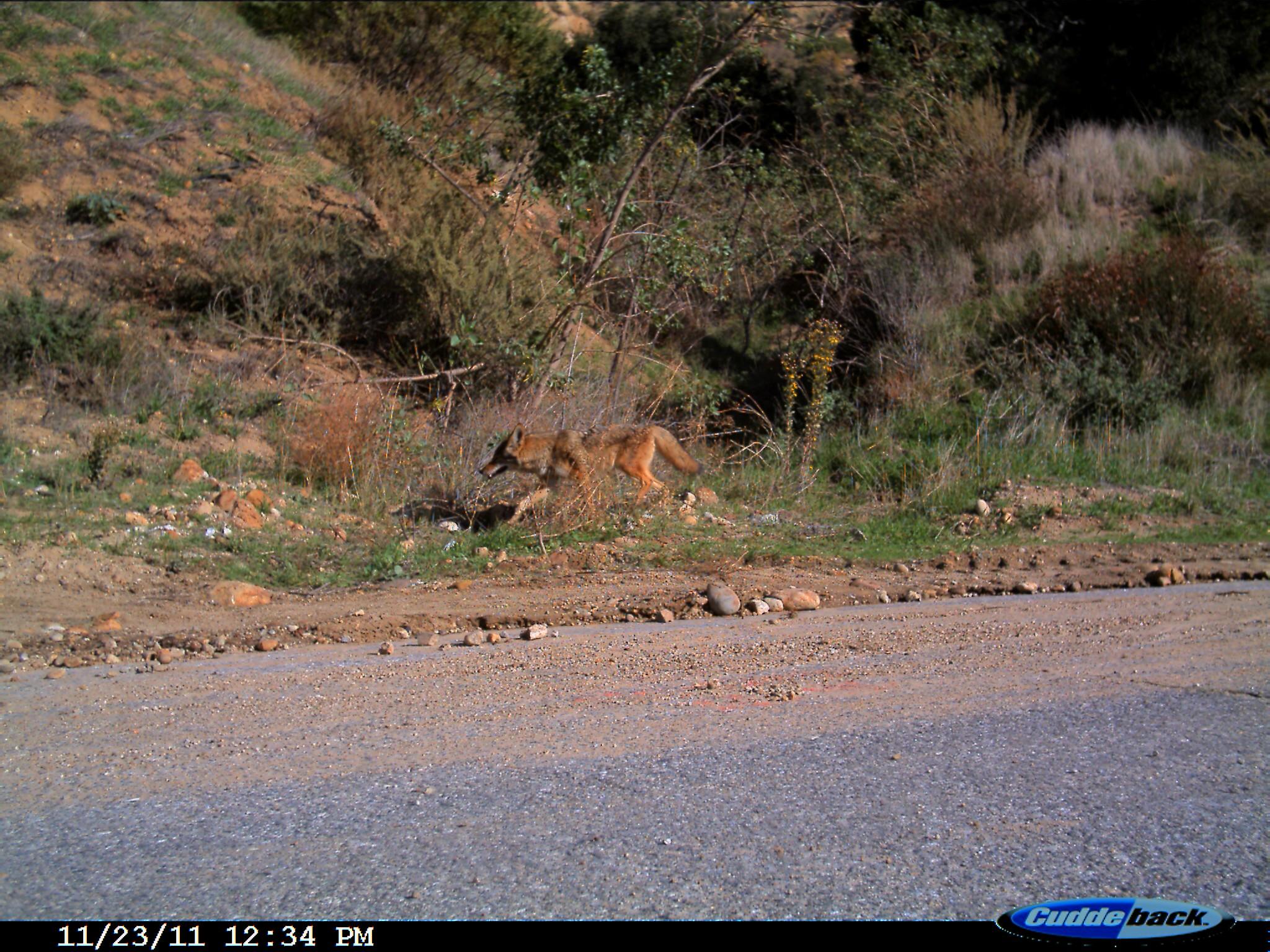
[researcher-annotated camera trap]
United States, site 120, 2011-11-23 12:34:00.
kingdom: Animalia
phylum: Chordata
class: Mammalia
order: Carnivora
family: Canidae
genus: Canis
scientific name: Canis latrans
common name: coyote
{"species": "coyote (Canis latrans)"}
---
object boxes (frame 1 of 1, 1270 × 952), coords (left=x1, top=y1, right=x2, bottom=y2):
coyote: (left=465, top=408, right=710, bottom=530)